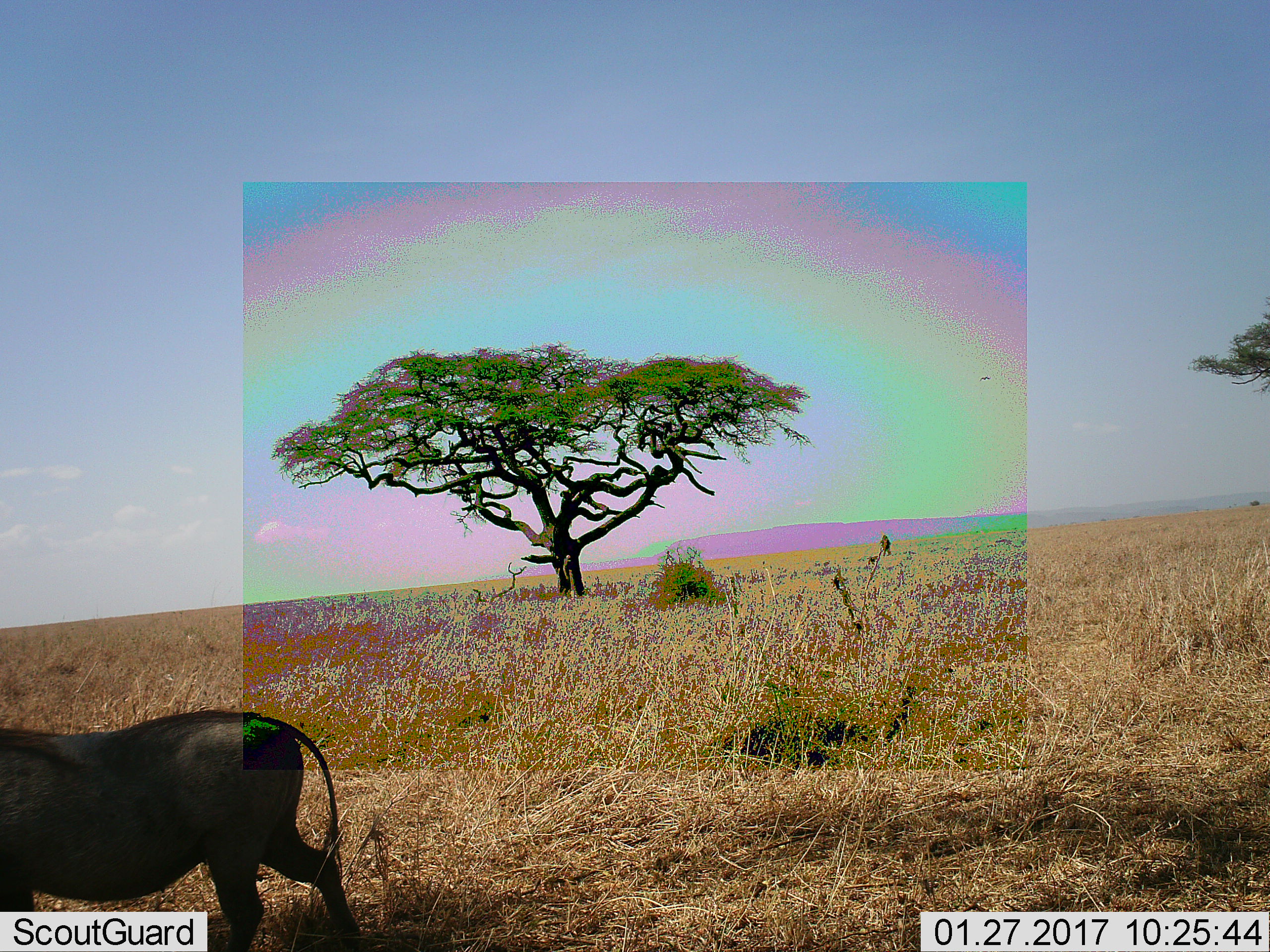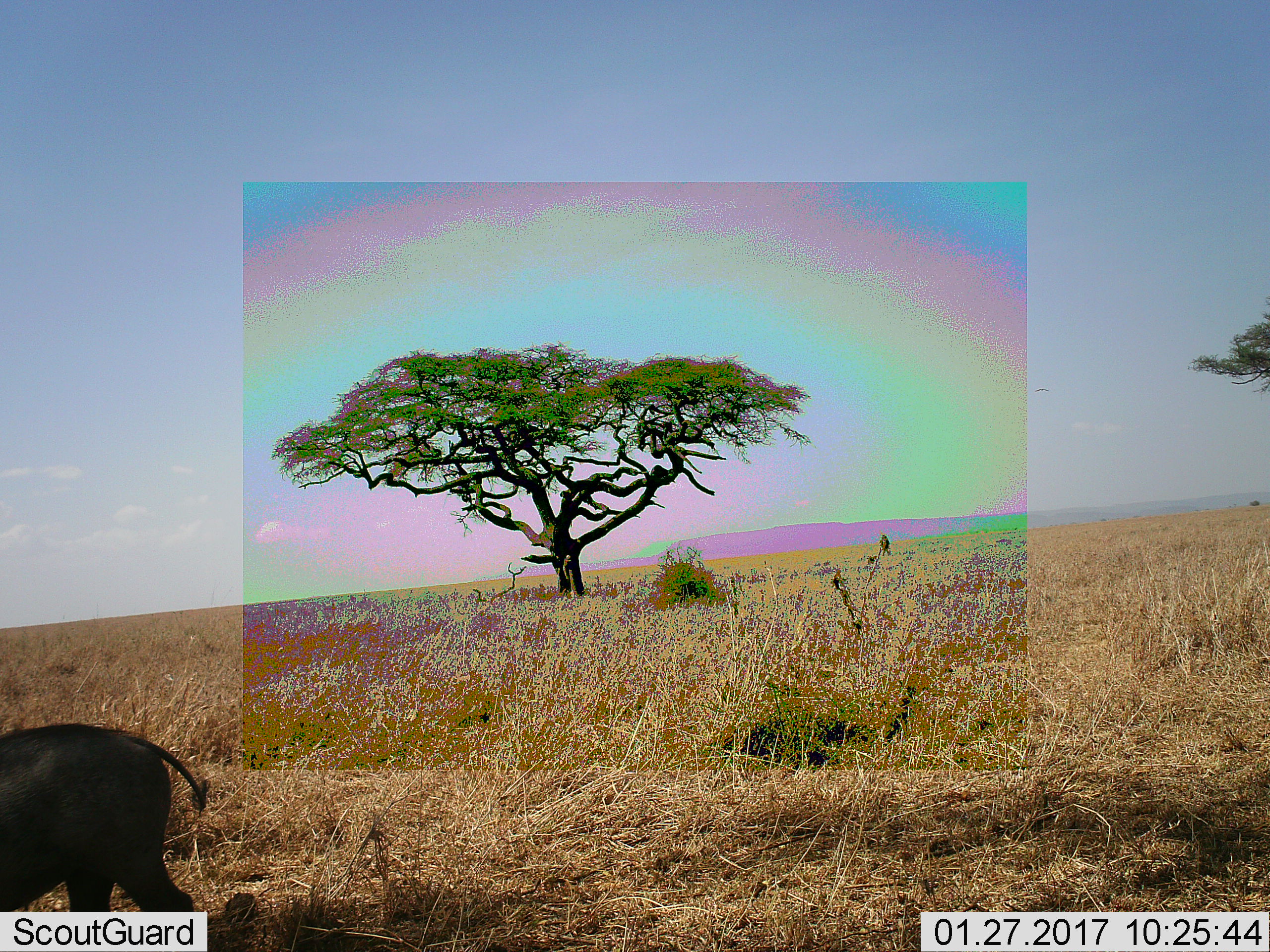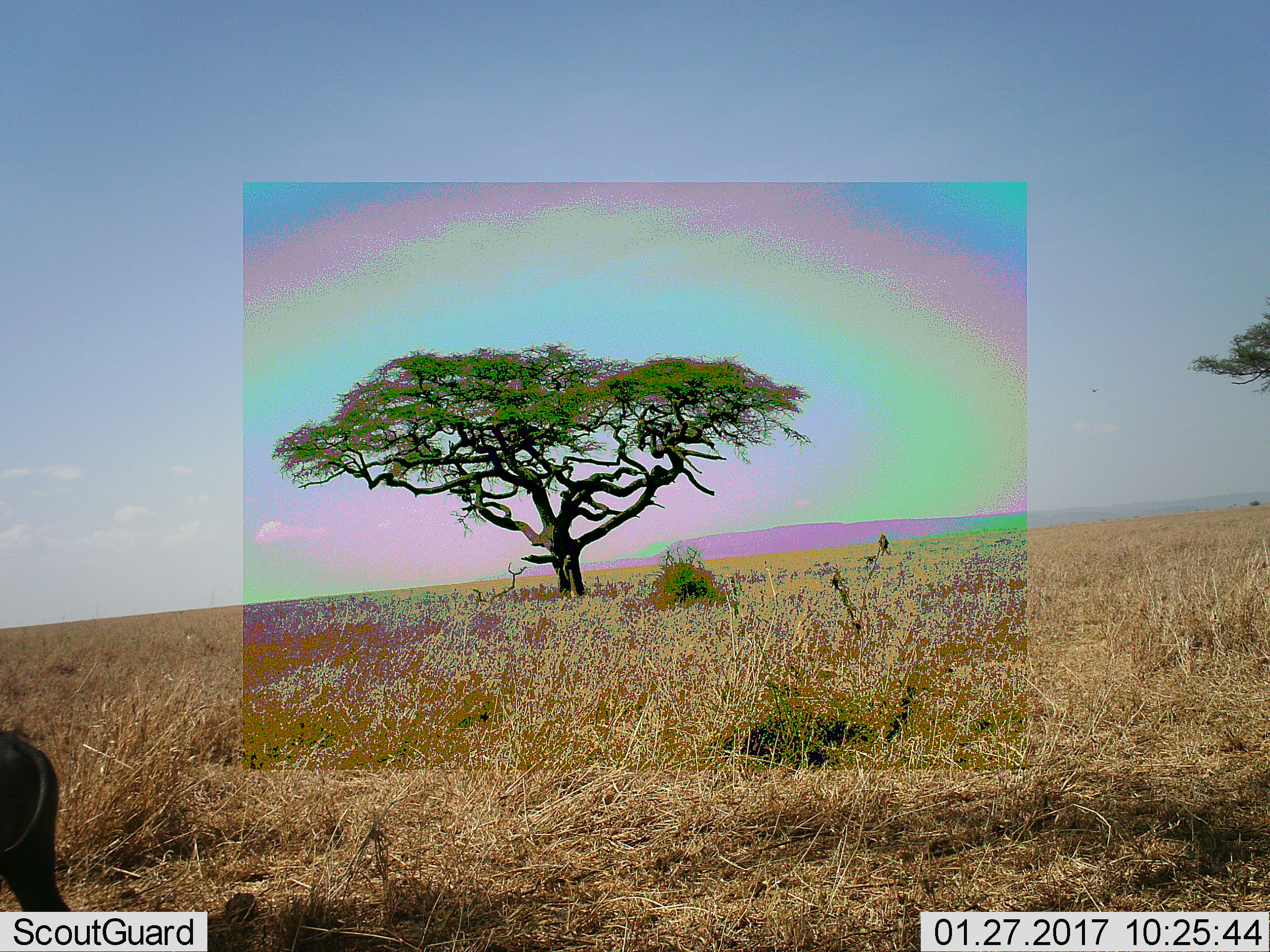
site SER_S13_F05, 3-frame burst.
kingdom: Animalia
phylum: Chordata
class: Mammalia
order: Artiodactyla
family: Suidae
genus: Phacochoerus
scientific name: Phacochoerus africanus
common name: warthog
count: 1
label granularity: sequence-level